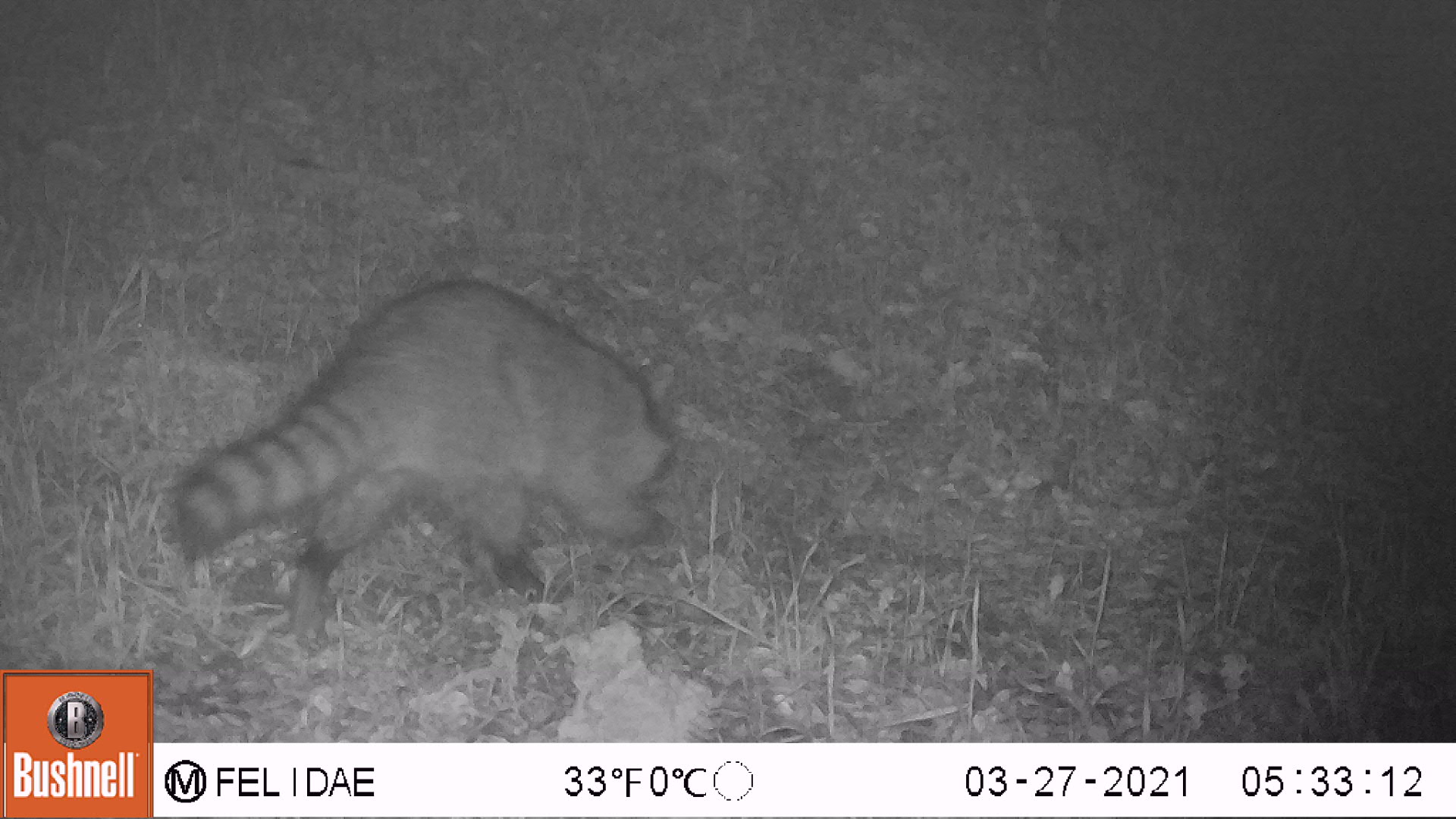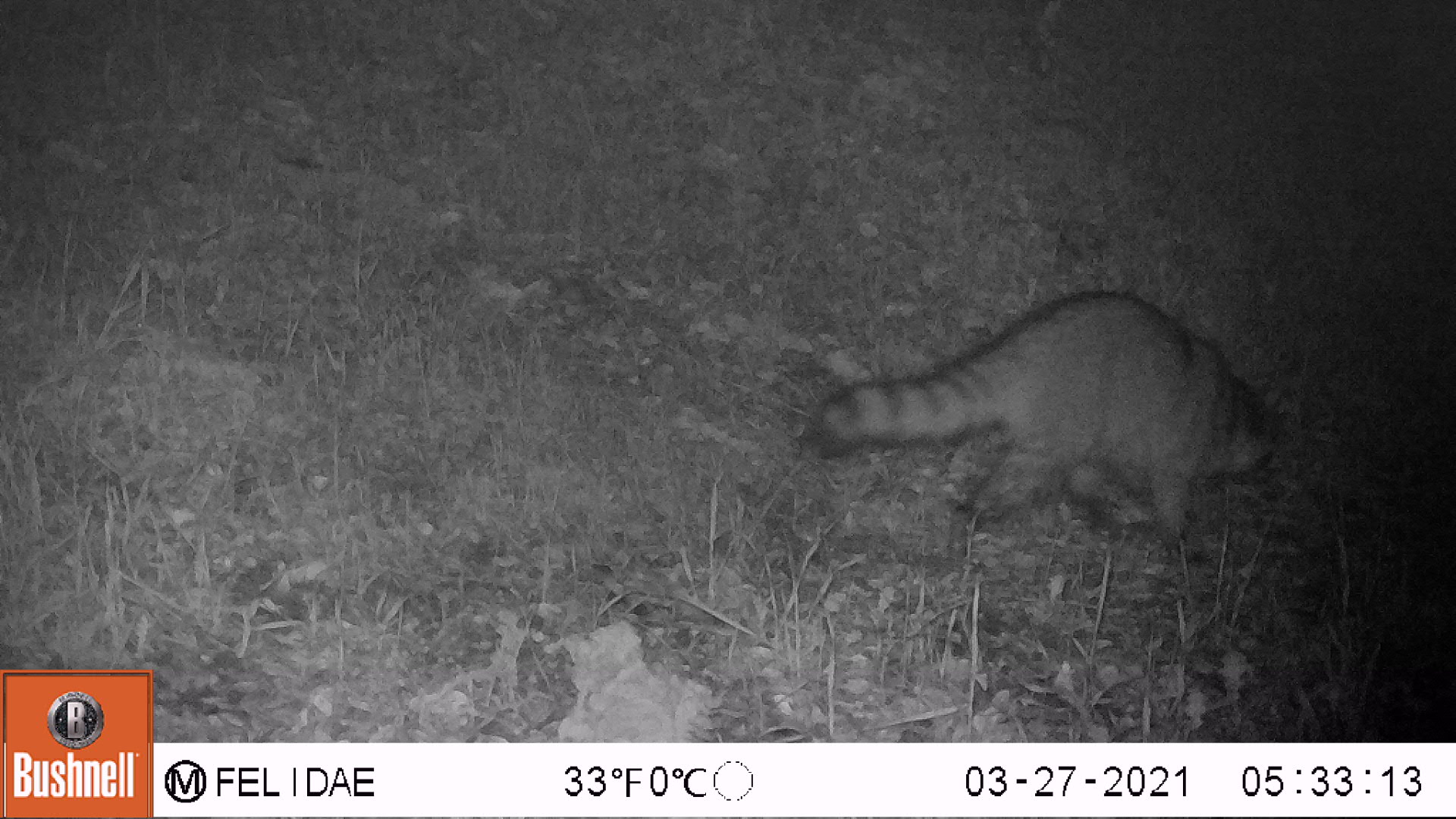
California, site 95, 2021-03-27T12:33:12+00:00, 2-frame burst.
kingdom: Animalia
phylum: Chordata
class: Mammalia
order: Carnivora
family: Procyonidae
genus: Procyon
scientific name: Procyon lotor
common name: raccoon